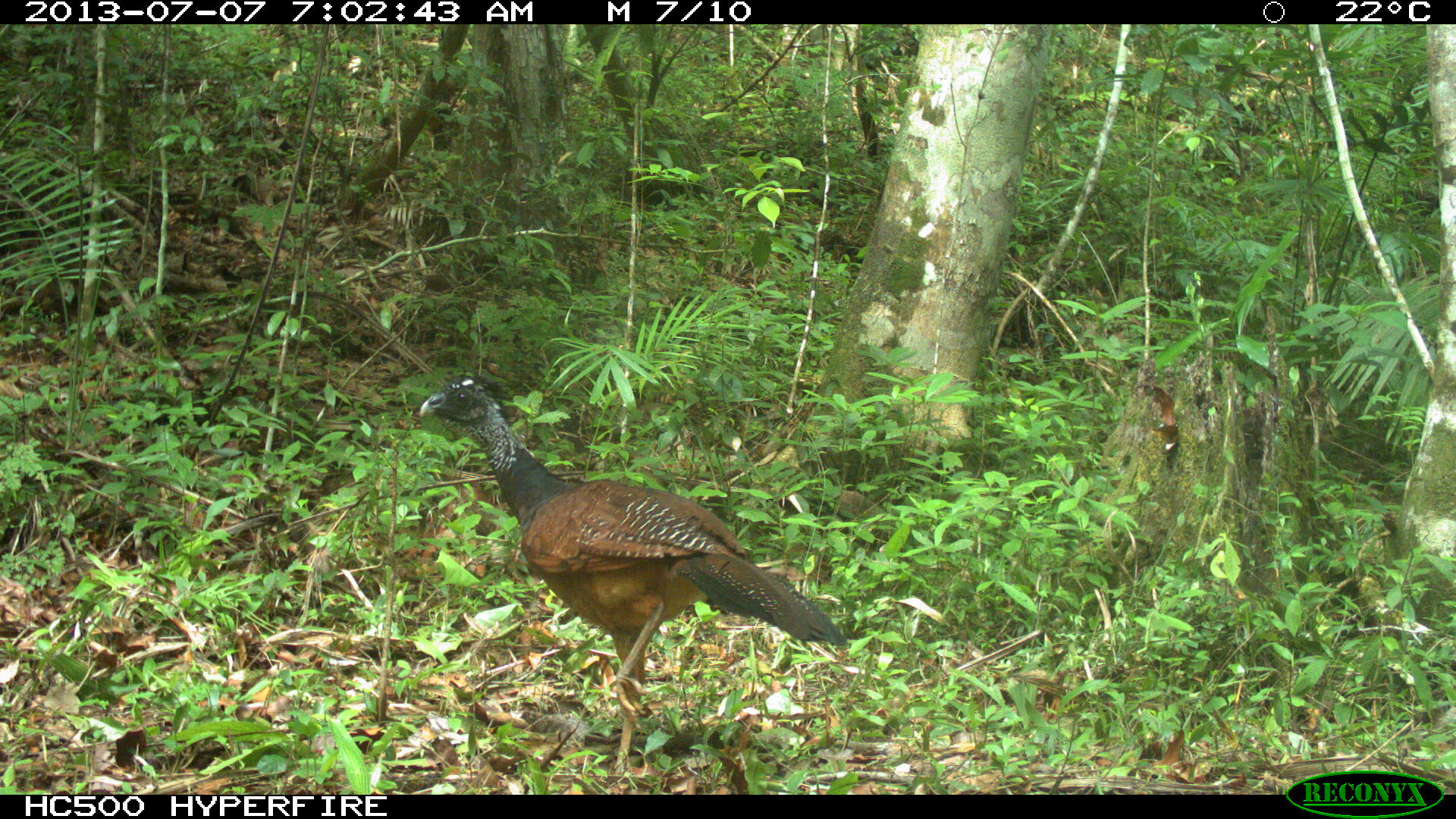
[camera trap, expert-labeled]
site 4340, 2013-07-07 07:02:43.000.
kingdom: Animalia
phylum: Chordata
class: Aves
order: Galliformes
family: Cracidae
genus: Crax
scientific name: Crax rubra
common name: great curassow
Crax rubra (great curassow), count 1, sex female.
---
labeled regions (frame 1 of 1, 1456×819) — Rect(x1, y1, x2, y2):
crax rubra: Rect(415, 370, 849, 777)